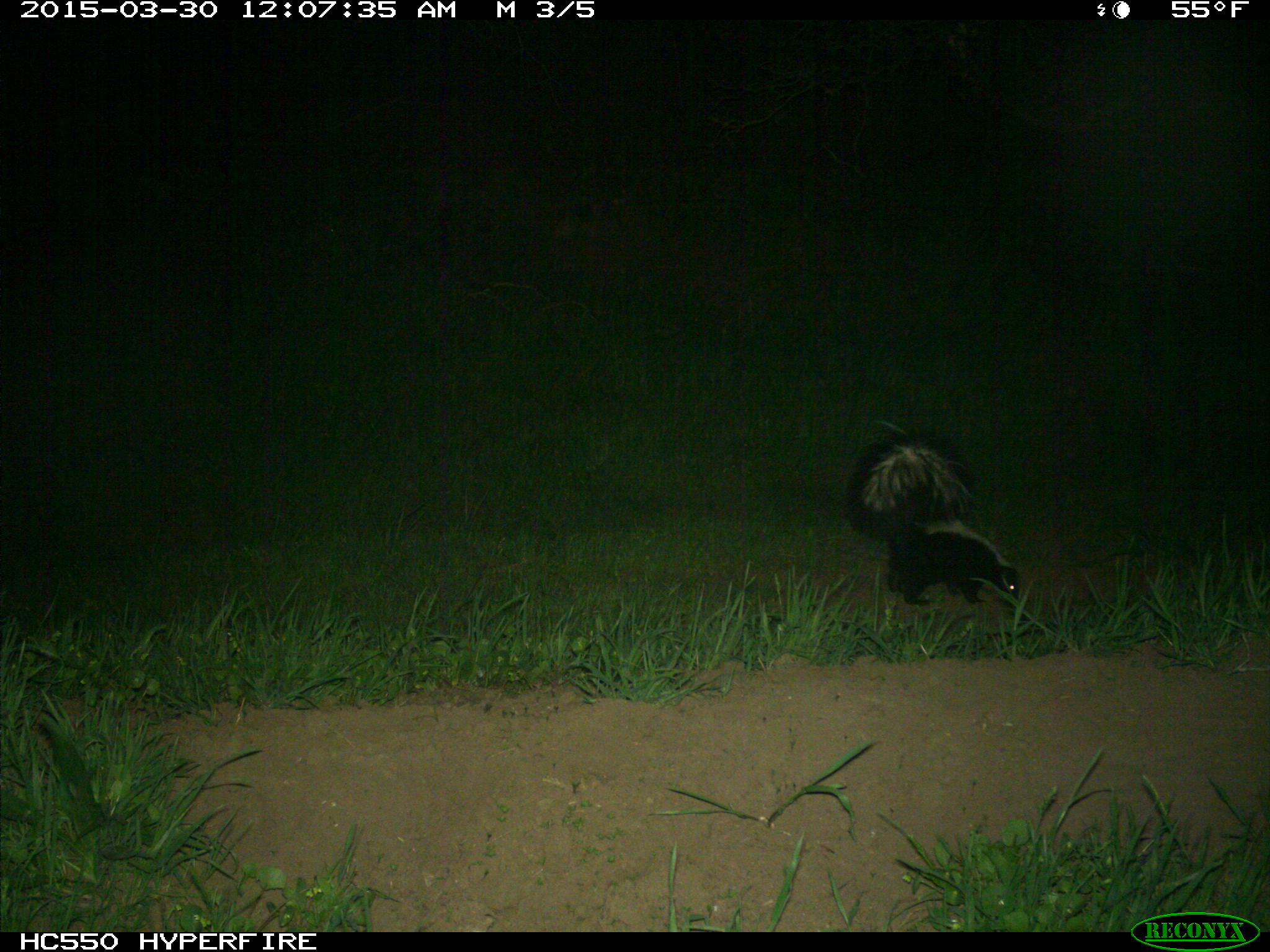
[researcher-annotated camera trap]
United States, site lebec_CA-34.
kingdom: Animalia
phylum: Chordata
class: Mammalia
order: Carnivora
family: Mephitidae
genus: Mephitis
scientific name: Mephitis mephitis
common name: striped skunk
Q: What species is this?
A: Mephitis mephitis (striped skunk).